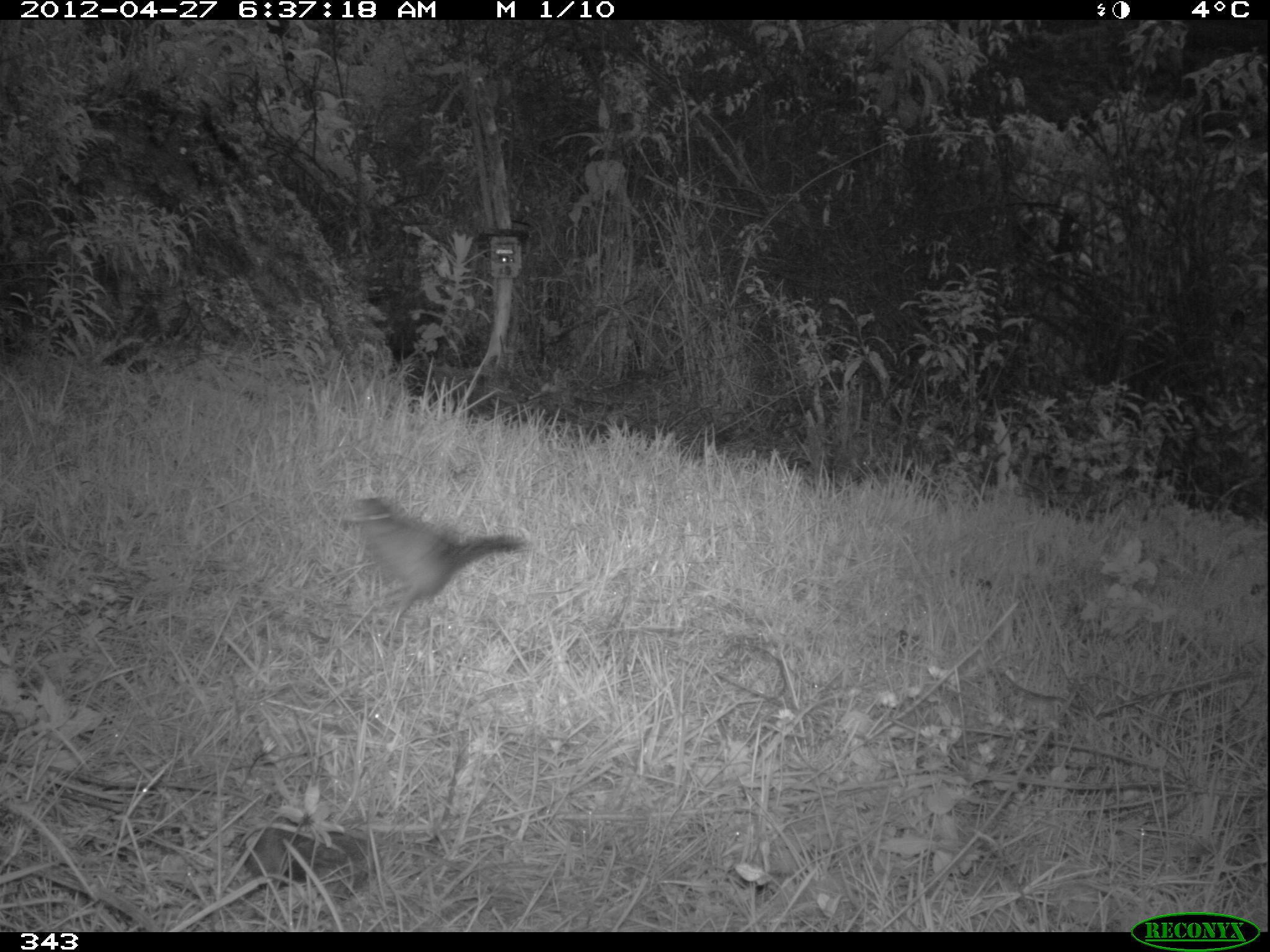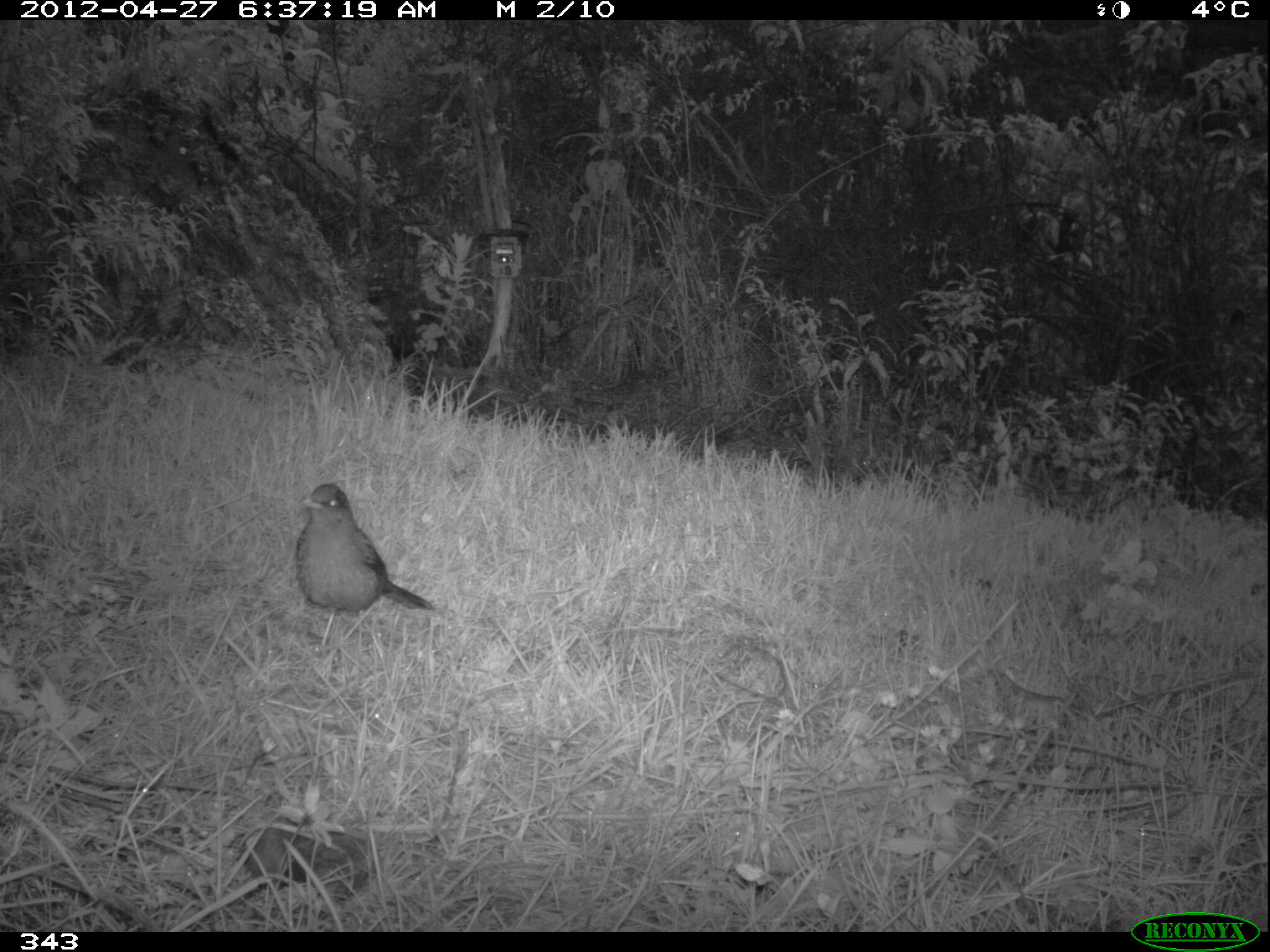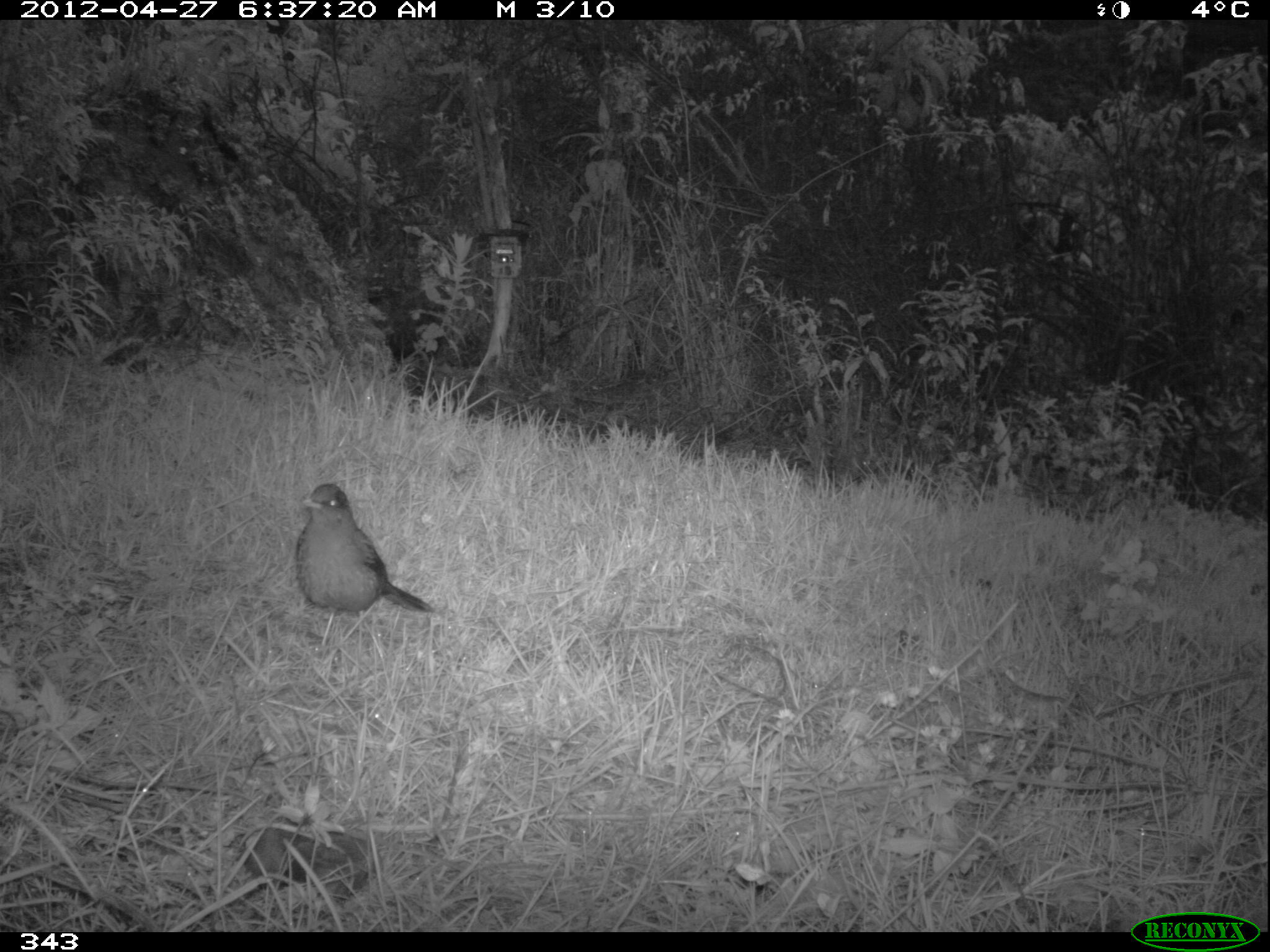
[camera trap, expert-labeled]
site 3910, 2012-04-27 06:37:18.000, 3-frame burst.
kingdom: Animalia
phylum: Chordata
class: Aves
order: Passeriformes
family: Turdidae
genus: Turdus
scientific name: Turdus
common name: true thrushes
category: turdus sp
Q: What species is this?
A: Turdus sp (true thrushes) (Turdus).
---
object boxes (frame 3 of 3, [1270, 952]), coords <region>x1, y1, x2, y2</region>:
turdus sp: <region>292, 482, 437, 646</region>